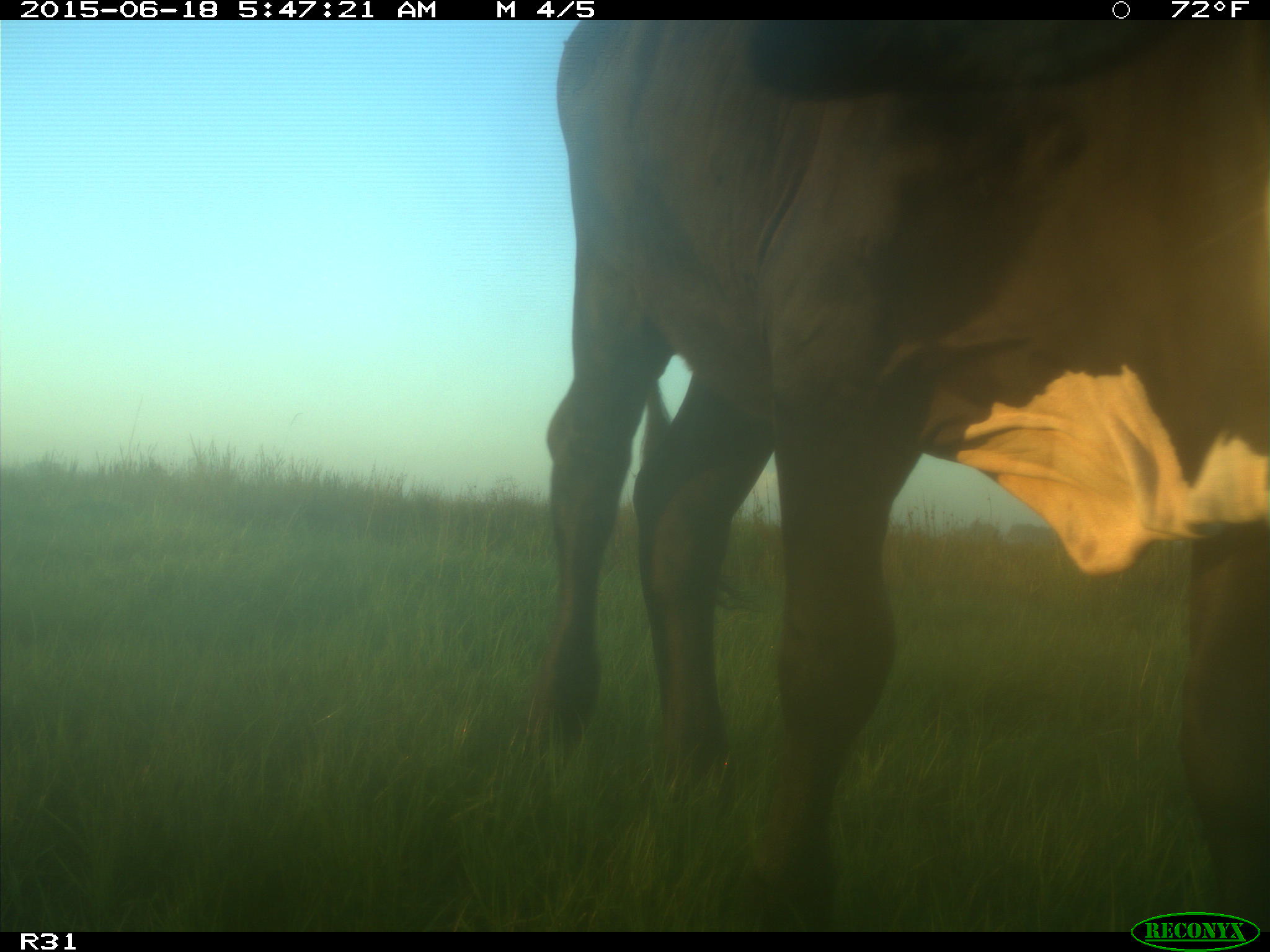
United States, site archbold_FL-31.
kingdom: Animalia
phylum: Chordata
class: Mammalia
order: Artiodactyla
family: Bovidae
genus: Bos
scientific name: Bos taurus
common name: domestic cow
Bos taurus (domestic cow).